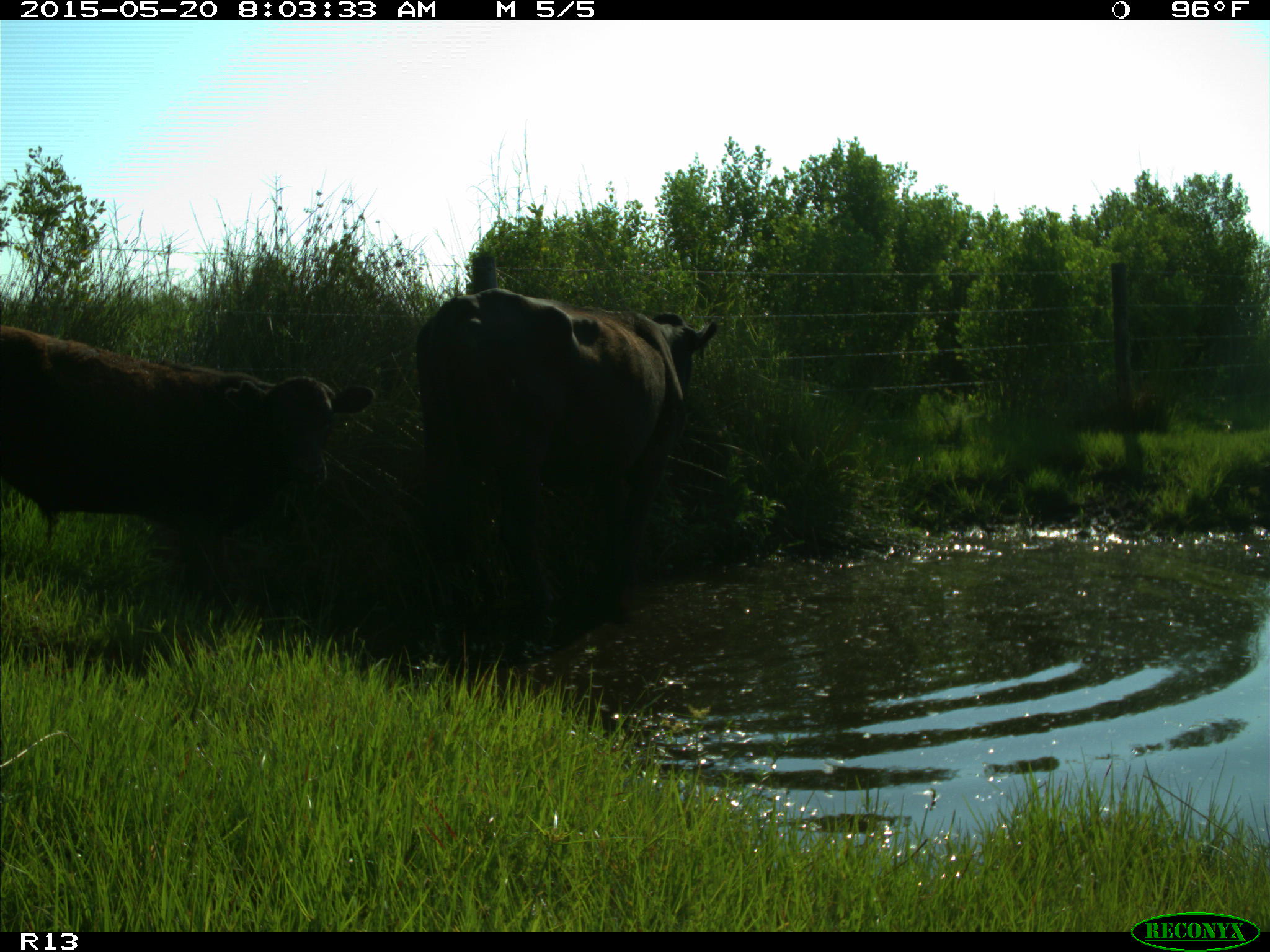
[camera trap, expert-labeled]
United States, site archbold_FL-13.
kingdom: Animalia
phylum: Chordata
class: Mammalia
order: Artiodactyla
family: Bovidae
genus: Bos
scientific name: Bos taurus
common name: domestic cow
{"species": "Bos taurus (domestic cow)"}